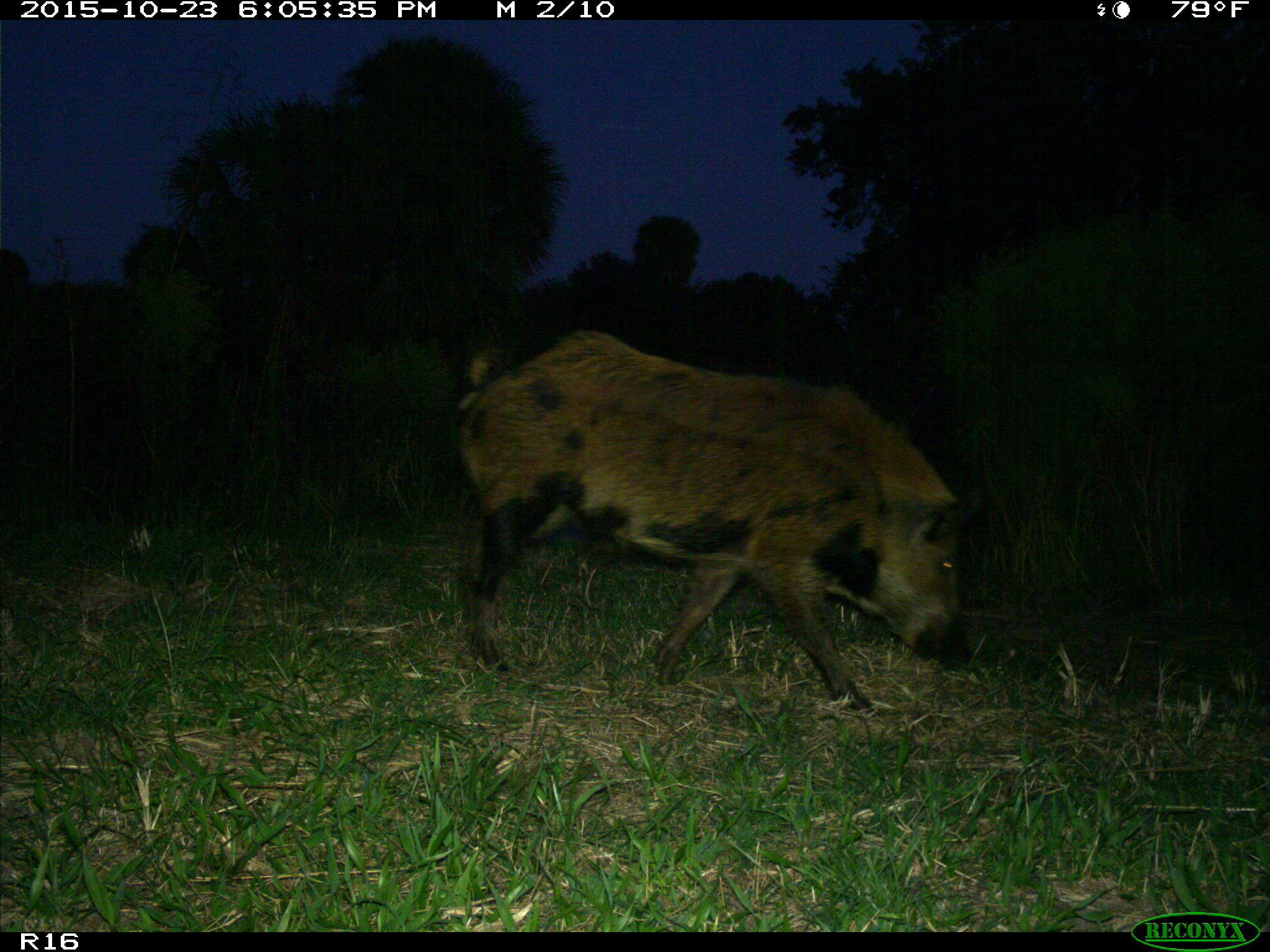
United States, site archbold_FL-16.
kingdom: Animalia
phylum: Chordata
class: Mammalia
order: Artiodactyla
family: Suidae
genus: Sus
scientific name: Sus scrofa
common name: wild boar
Sus scrofa (wild boar).